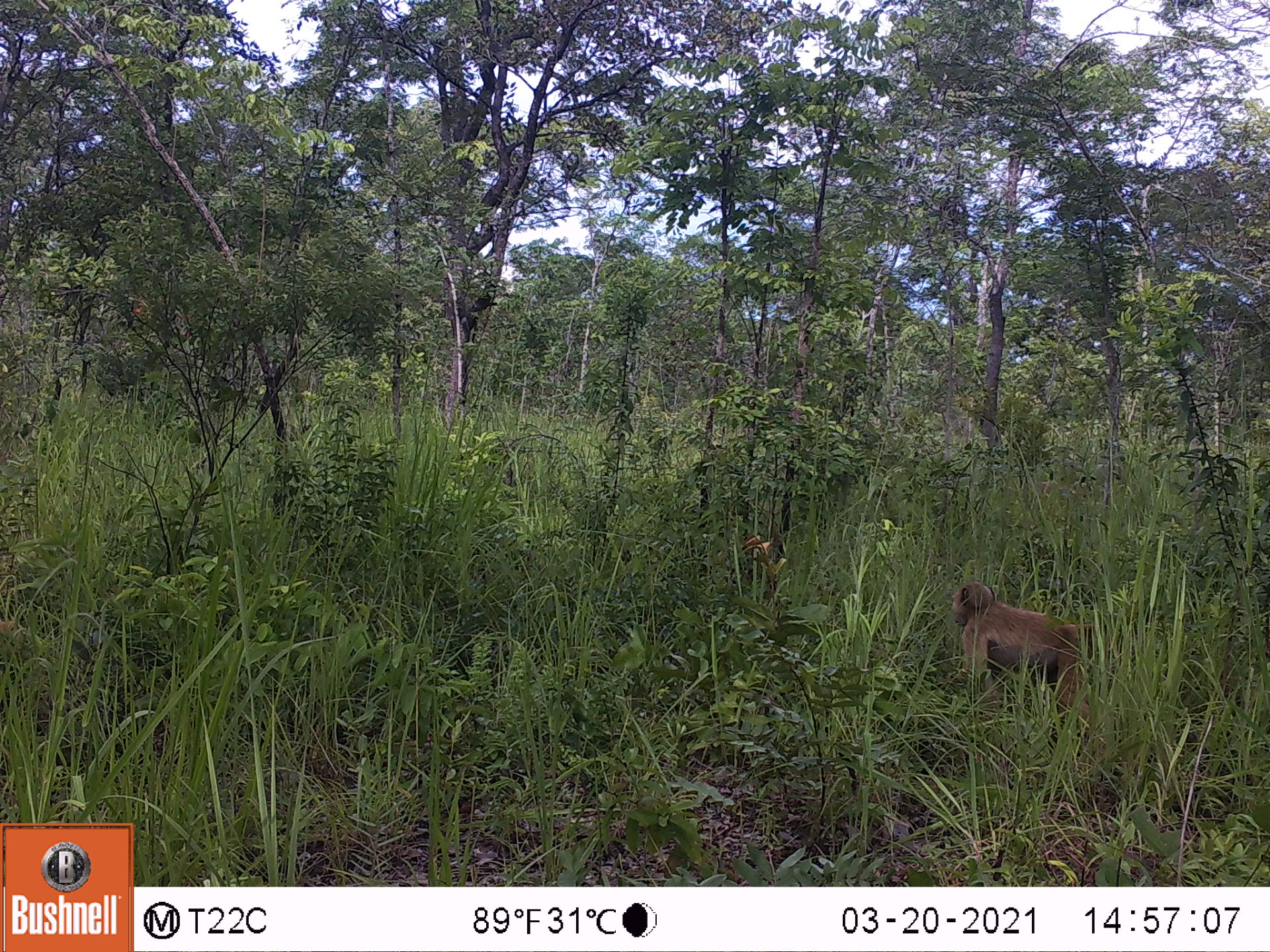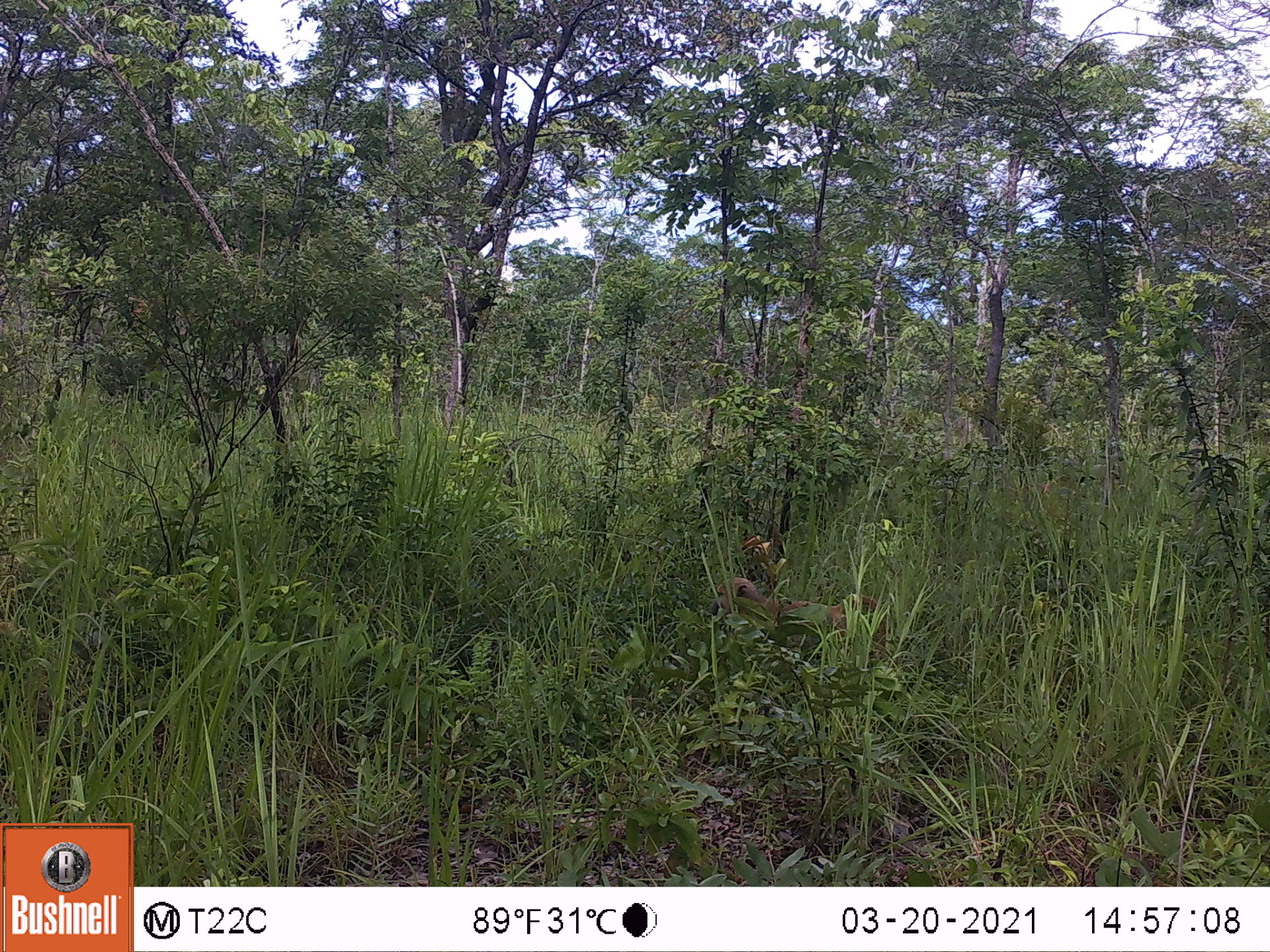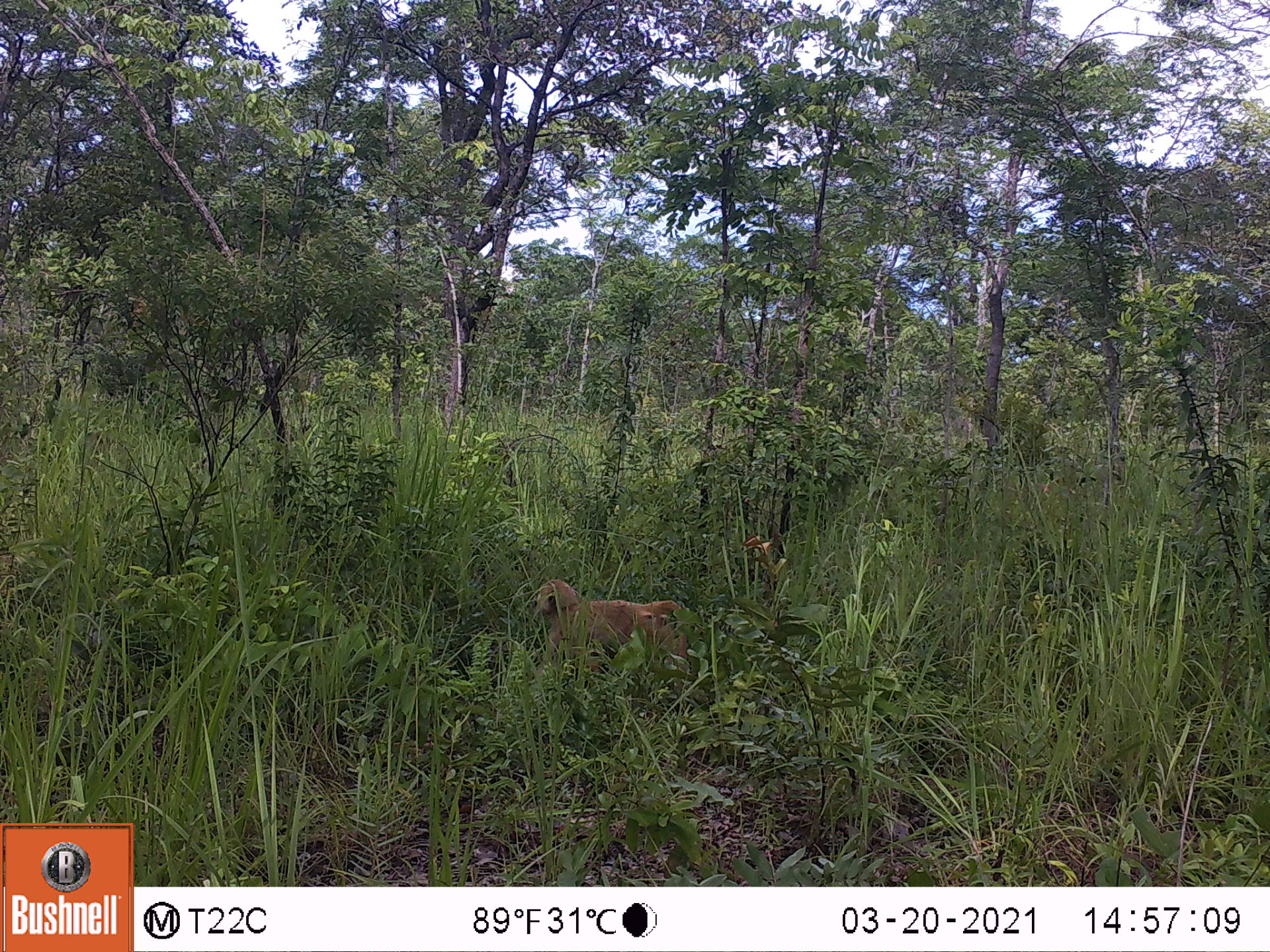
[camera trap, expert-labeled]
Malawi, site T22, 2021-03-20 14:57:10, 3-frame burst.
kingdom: Animalia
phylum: Chordata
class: Mammalia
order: Primates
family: Cercopithecidae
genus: Papio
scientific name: Papio cynocephalus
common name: yellow baboon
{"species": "yellow baboon (Papio cynocephalus)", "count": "1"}